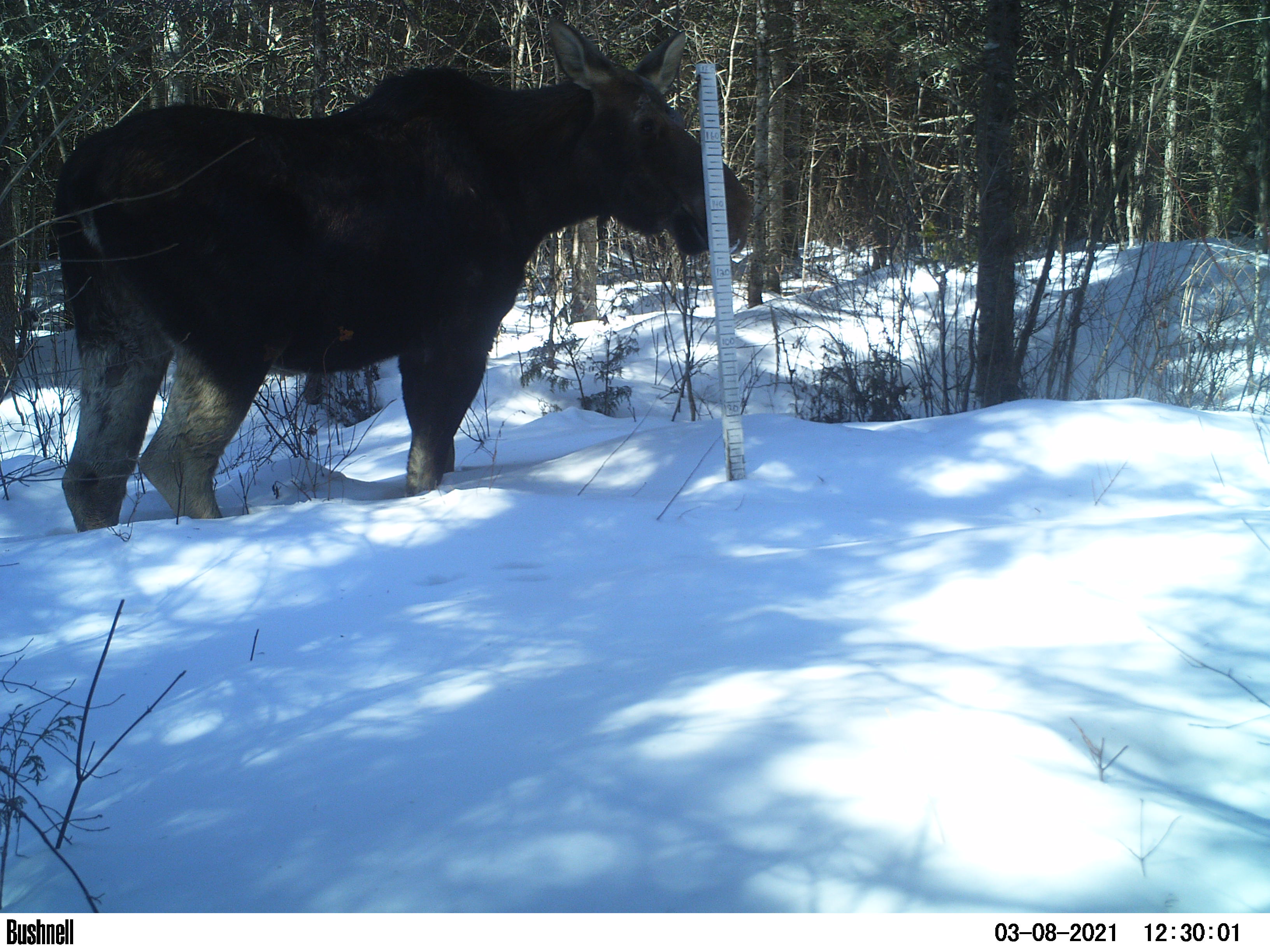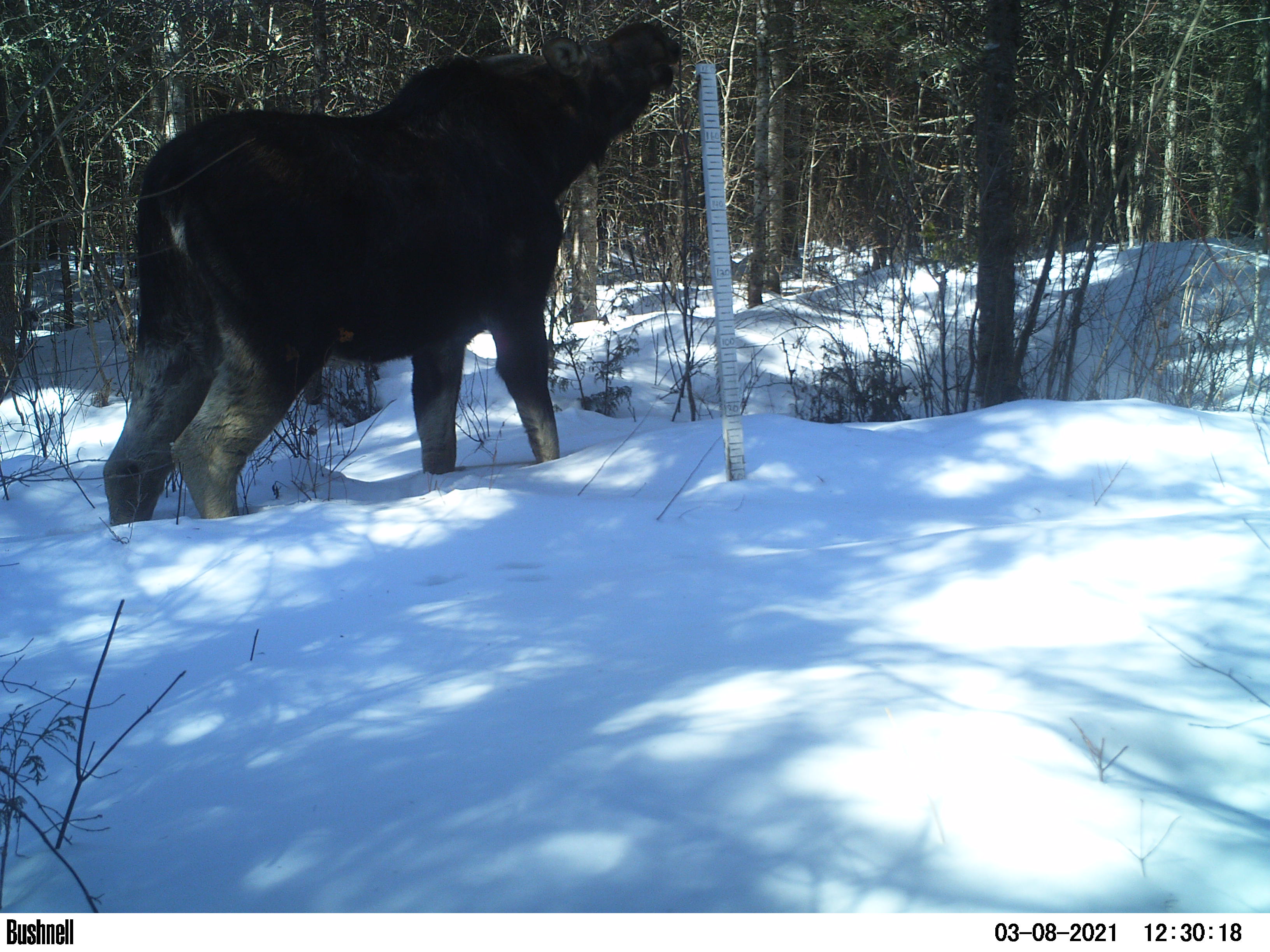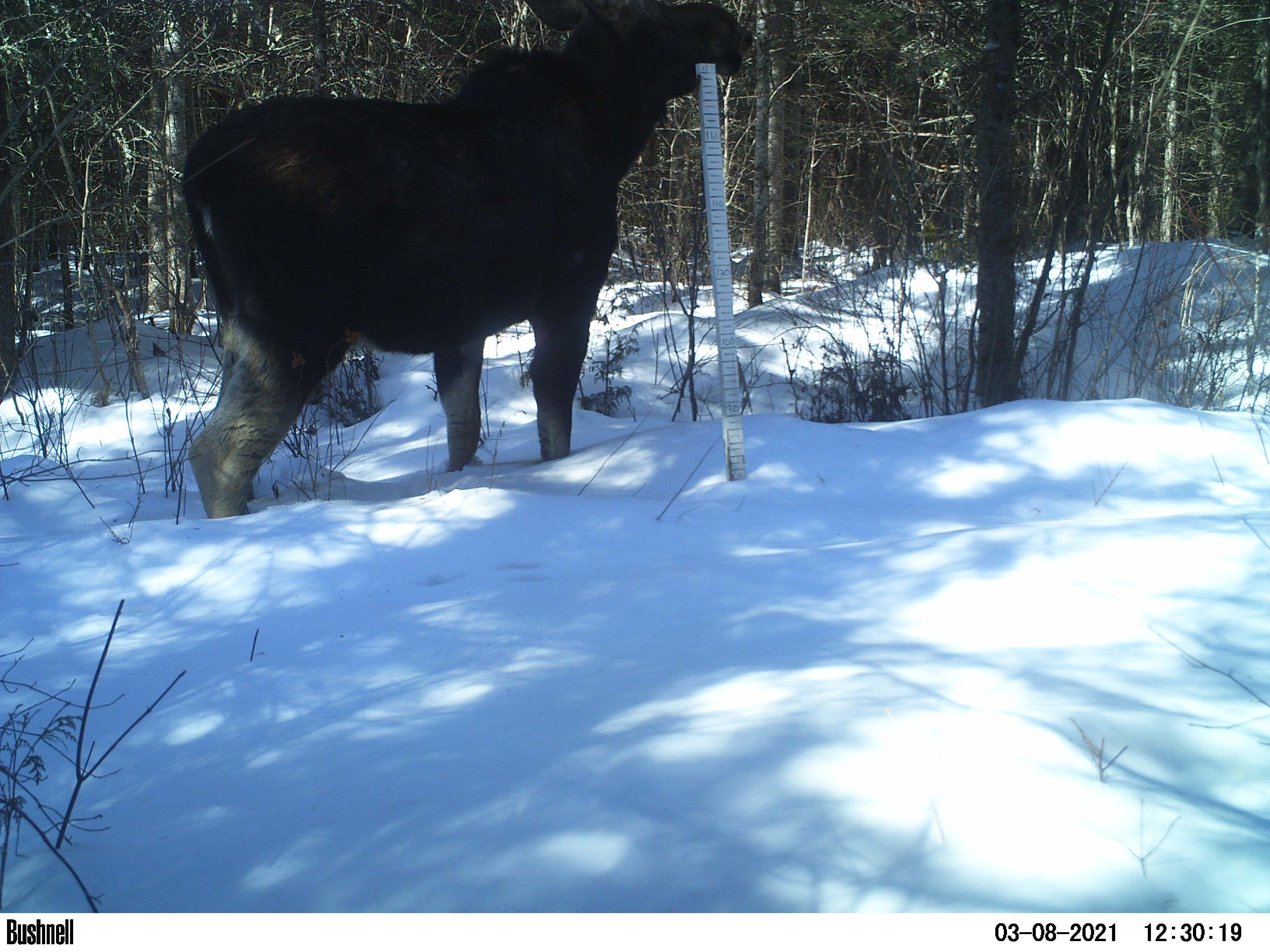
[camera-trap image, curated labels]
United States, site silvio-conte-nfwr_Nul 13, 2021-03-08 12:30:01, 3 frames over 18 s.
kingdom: Animalia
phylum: Chordata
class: Mammalia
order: Artiodactyla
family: Cervidae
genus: Alces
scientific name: Alces alces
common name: moose